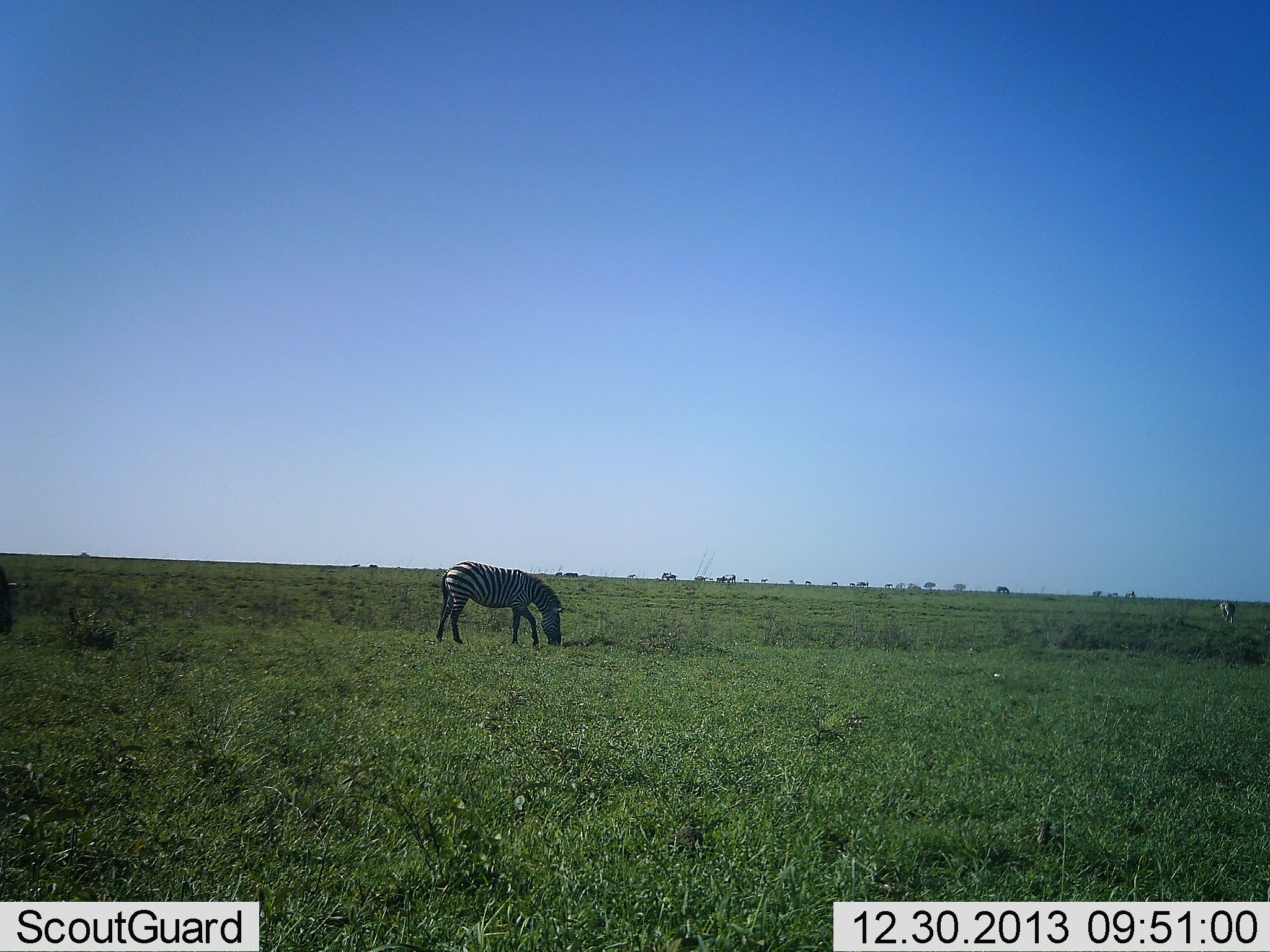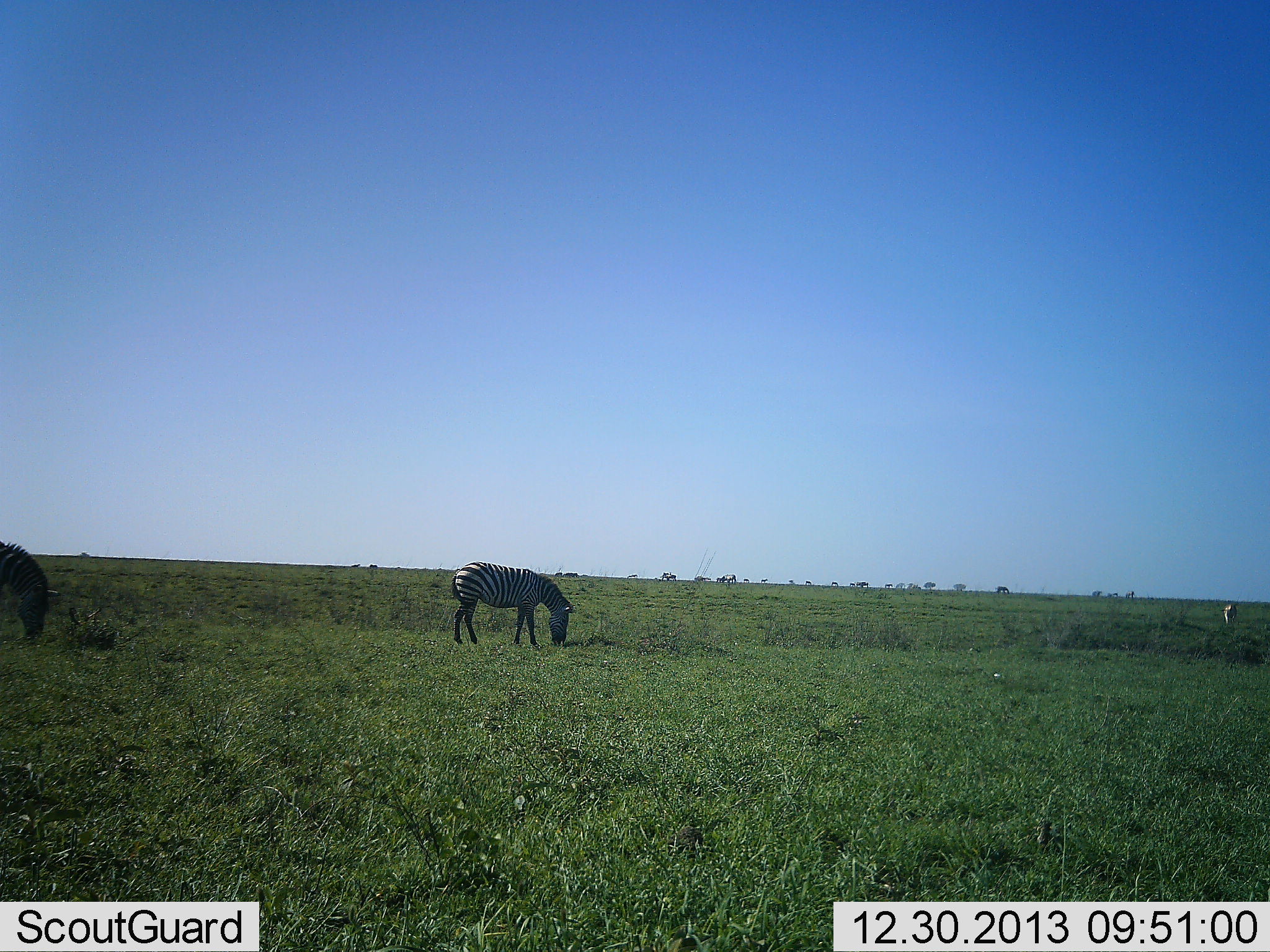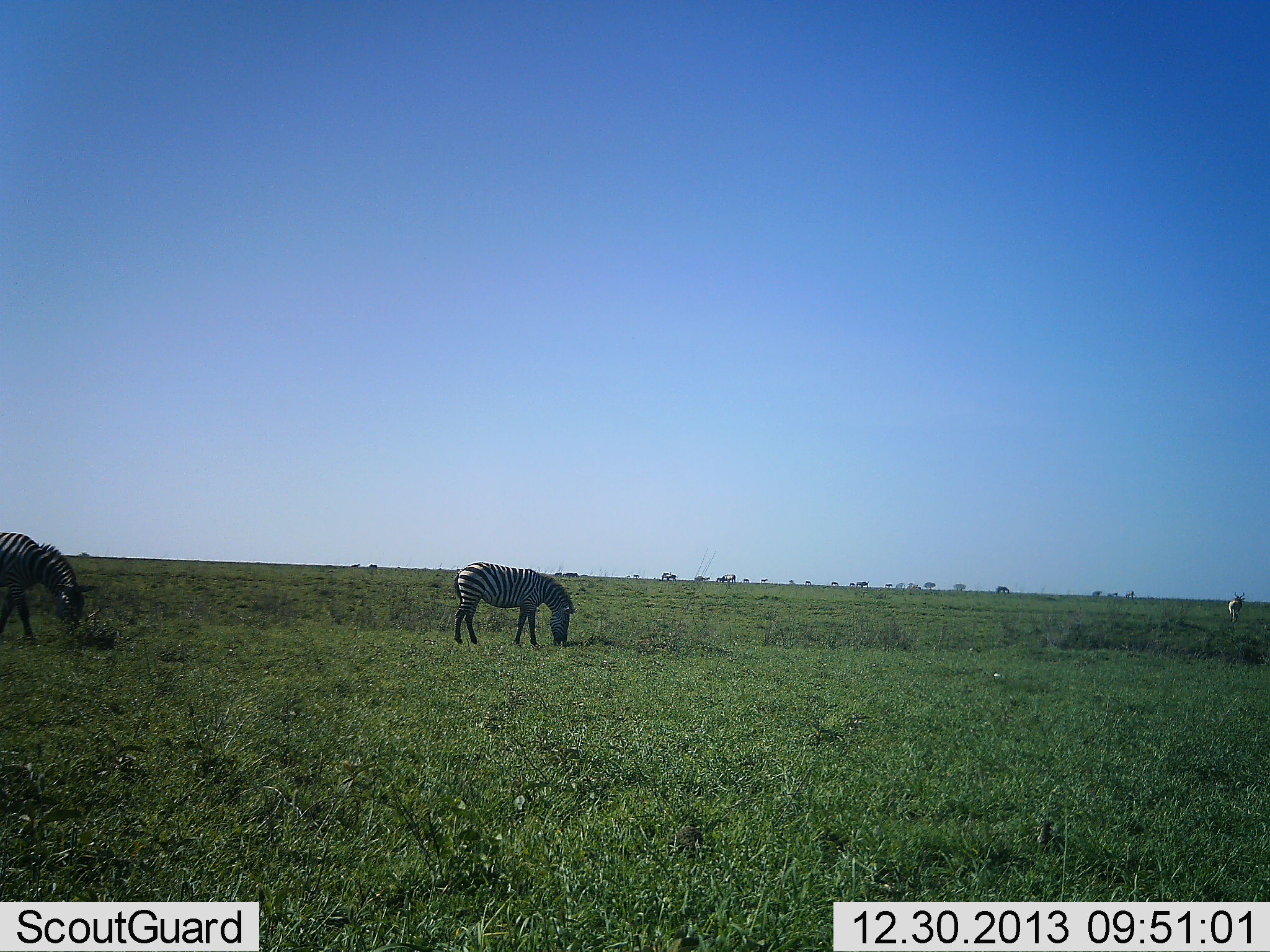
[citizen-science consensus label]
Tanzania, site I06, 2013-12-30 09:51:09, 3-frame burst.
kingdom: Animalia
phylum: Chordata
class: Mammalia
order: Perissodactyla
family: Equidae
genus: Equus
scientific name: Equus quagga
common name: plains zebra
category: zebra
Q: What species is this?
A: Zebra (plains zebra) (Equus quagga).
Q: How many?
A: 3.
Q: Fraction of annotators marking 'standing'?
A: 45%.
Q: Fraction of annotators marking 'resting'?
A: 0%.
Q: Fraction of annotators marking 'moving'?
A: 18%.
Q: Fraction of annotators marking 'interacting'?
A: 0%.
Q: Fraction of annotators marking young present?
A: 0%.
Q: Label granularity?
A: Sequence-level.